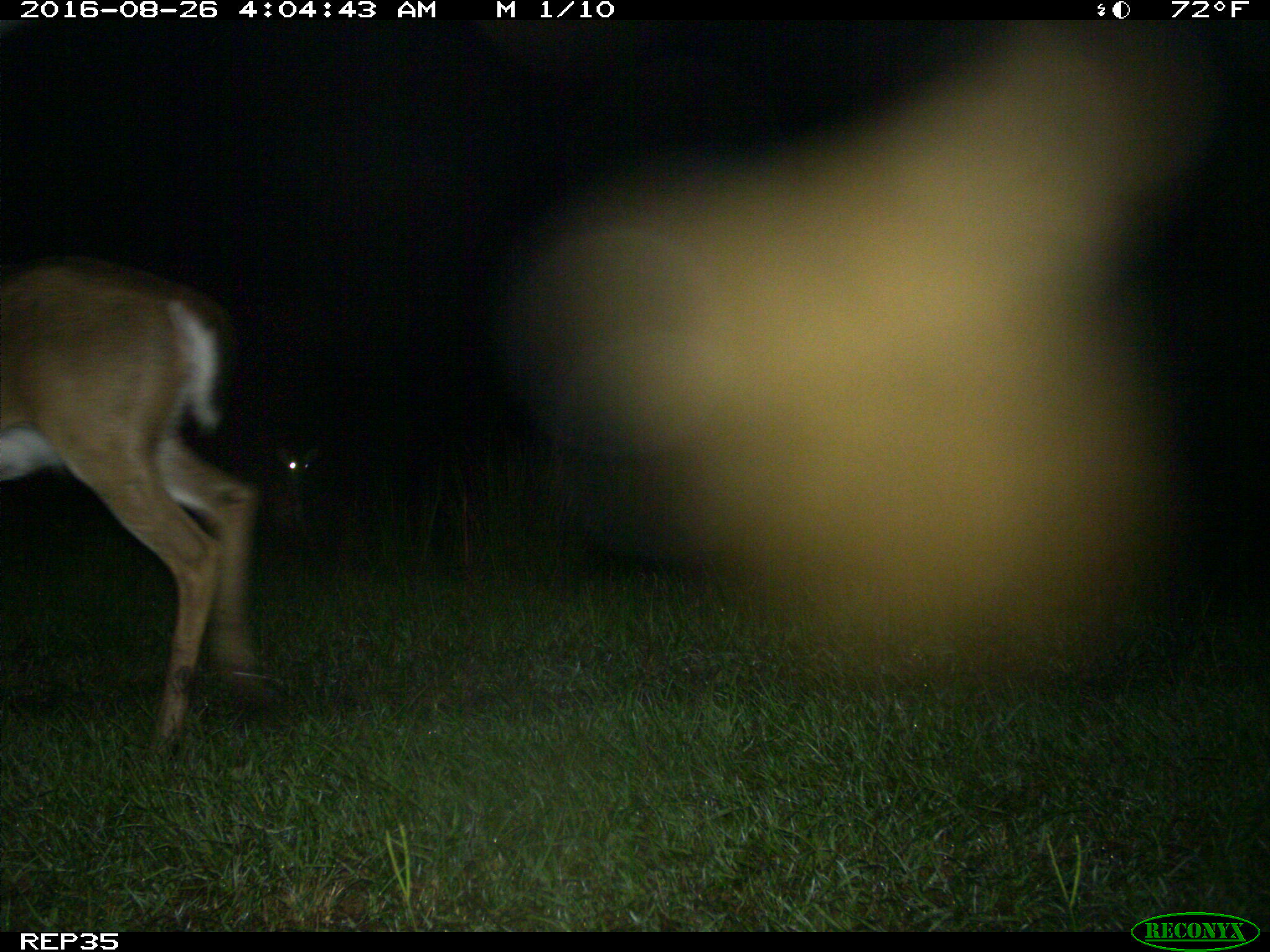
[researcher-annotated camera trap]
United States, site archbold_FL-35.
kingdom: Animalia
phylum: Chordata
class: Mammalia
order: Artiodactyla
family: Cervidae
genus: Odocoileus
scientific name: Odocoileus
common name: deer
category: unidentified deer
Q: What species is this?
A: Unidentified deer (deer) (Odocoileus).